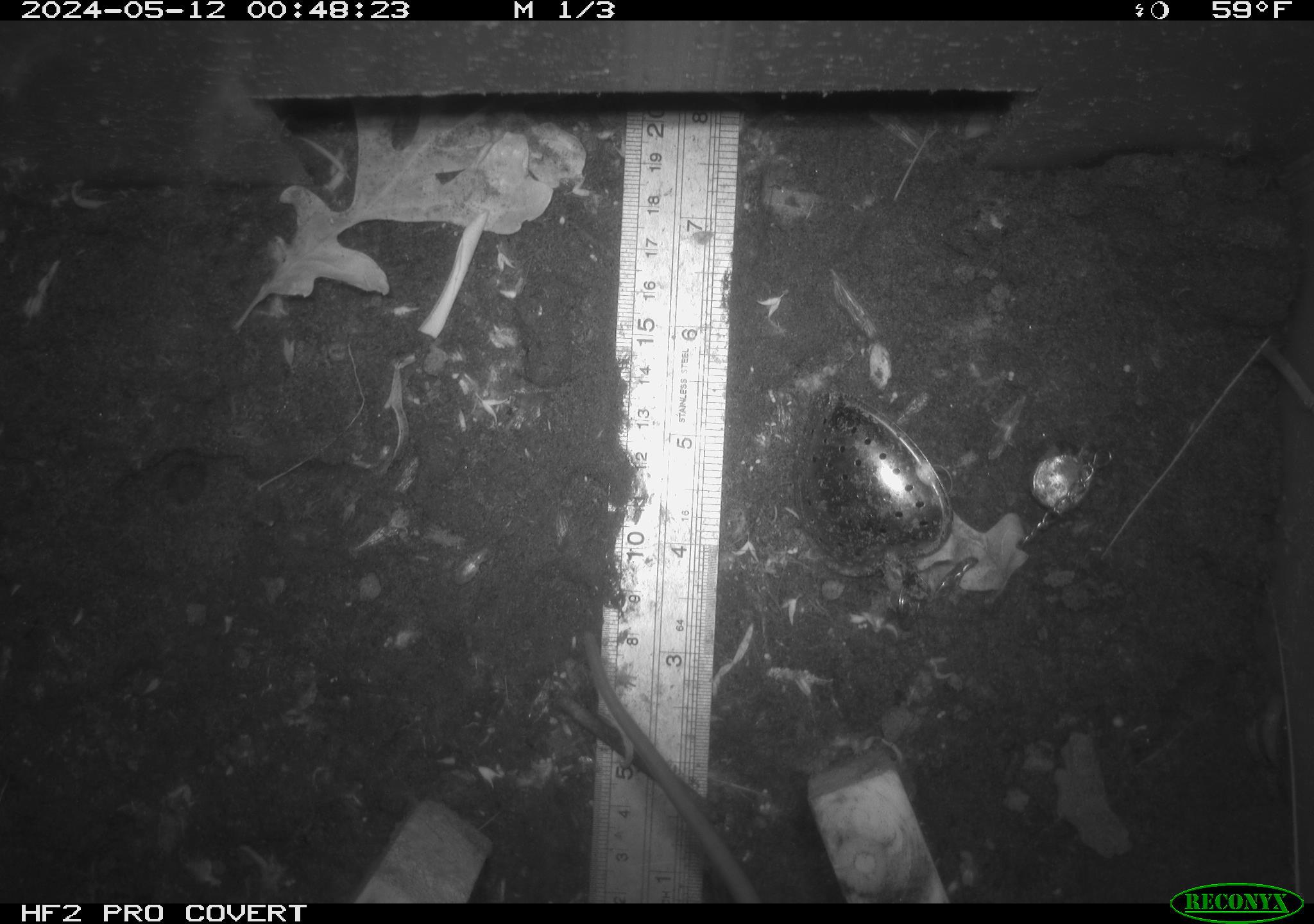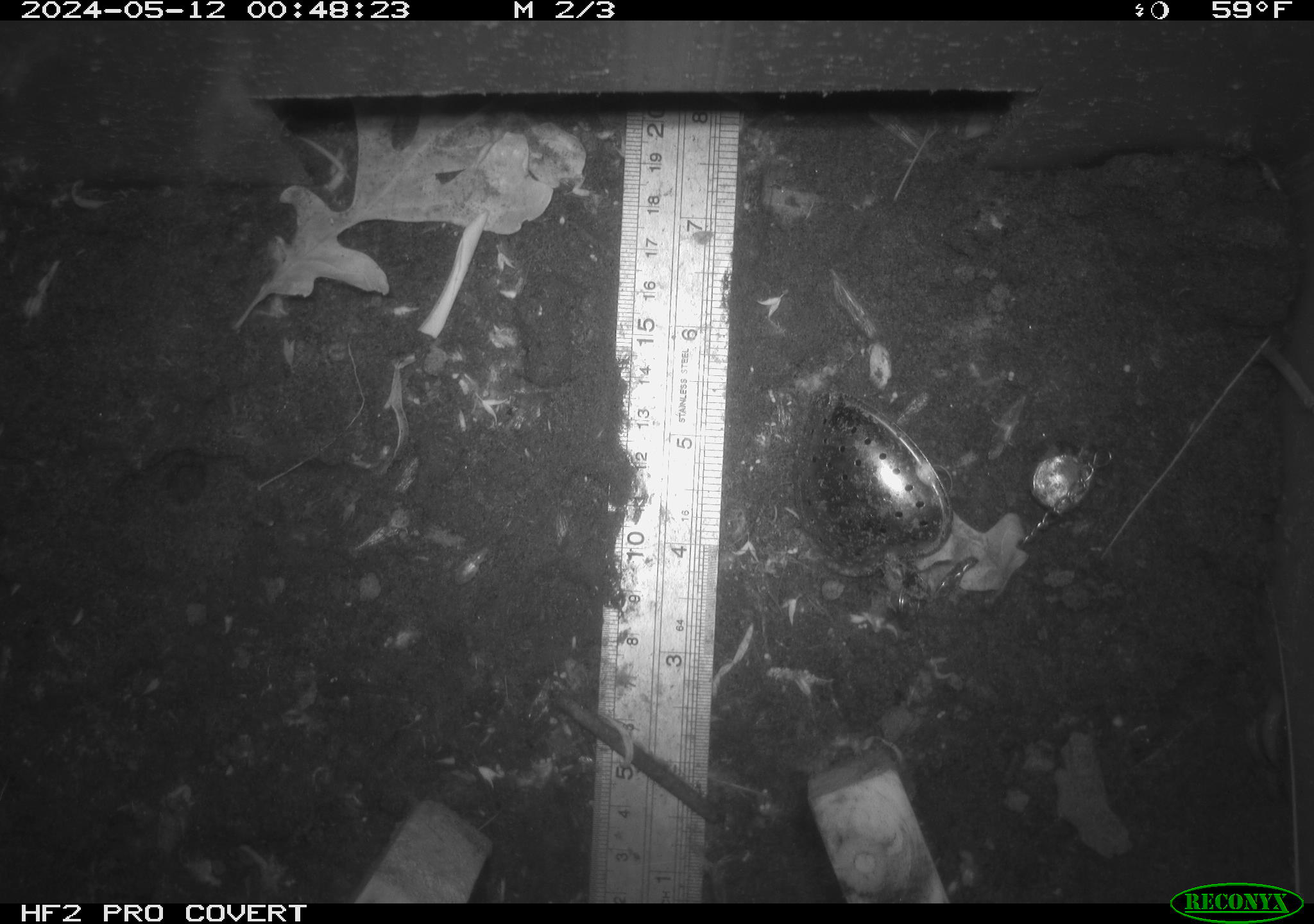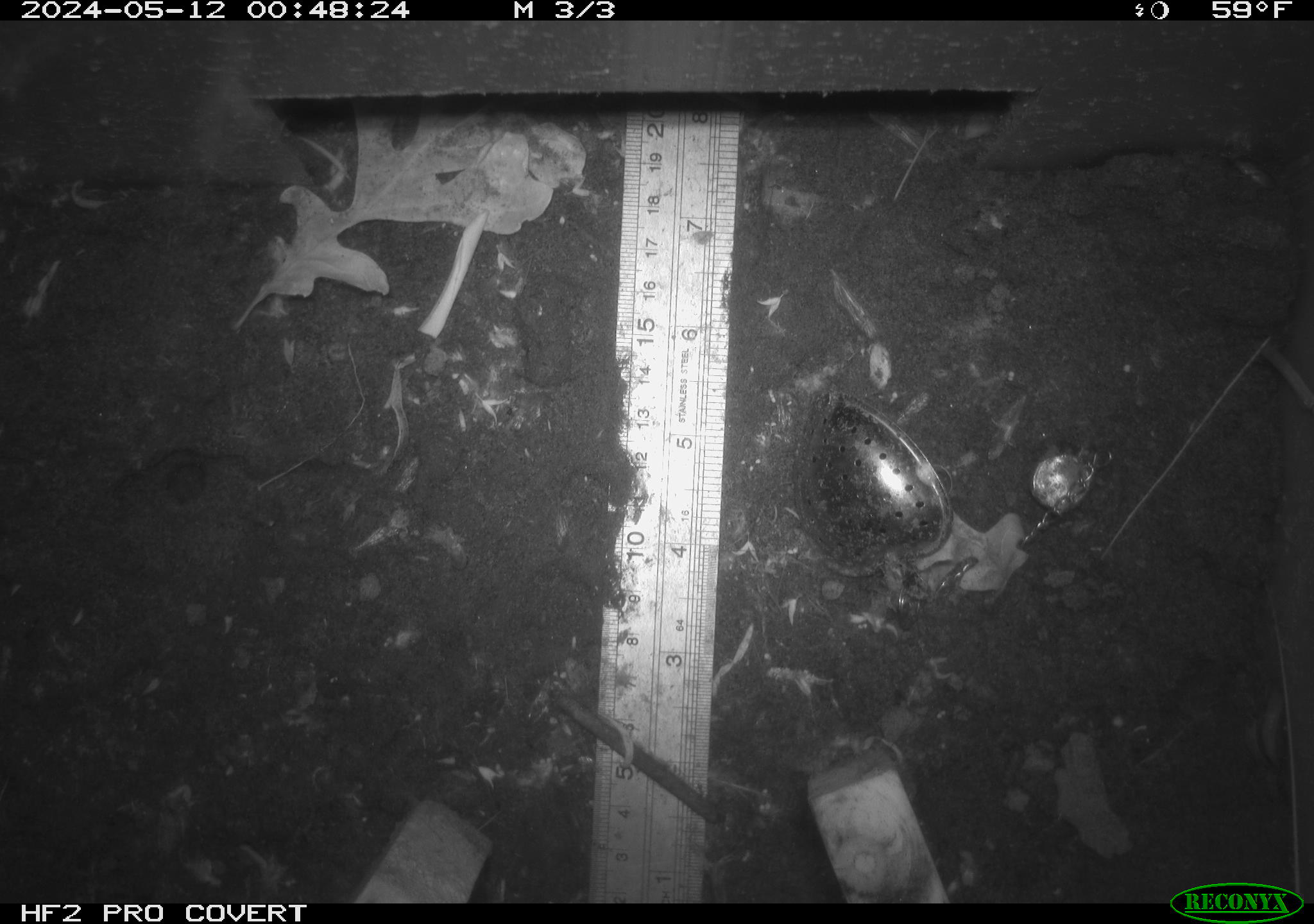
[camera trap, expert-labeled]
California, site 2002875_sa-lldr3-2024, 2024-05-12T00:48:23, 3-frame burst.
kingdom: Animalia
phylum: Chordata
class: Mammalia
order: Rodentia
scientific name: Rodentia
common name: rodent